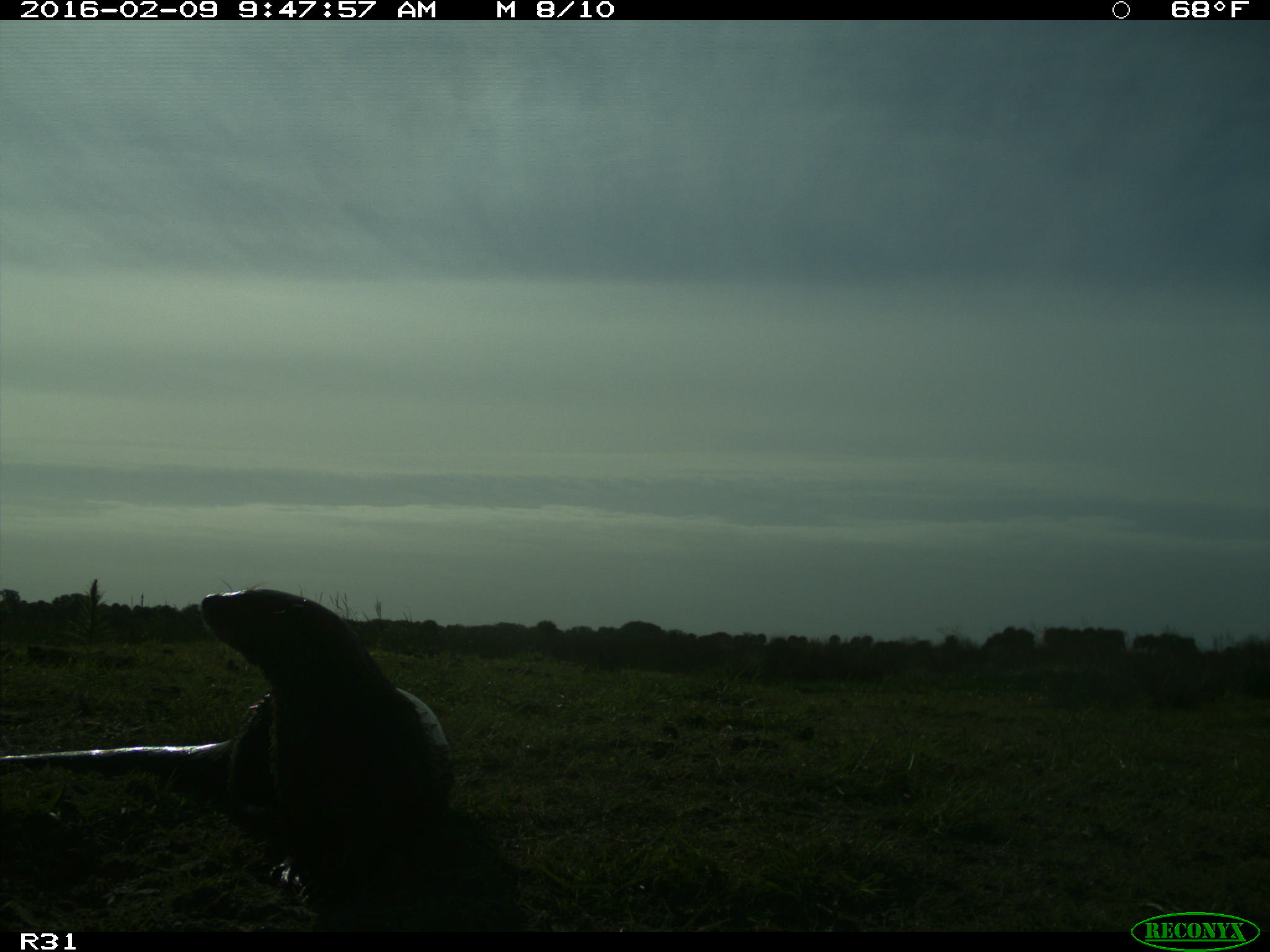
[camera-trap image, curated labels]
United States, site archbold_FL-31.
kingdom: Animalia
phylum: Chordata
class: Mammalia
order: Carnivora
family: Mustelidae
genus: Lontra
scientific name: Lontra canadensis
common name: north american river otter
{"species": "Lontra canadensis (north american river otter)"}